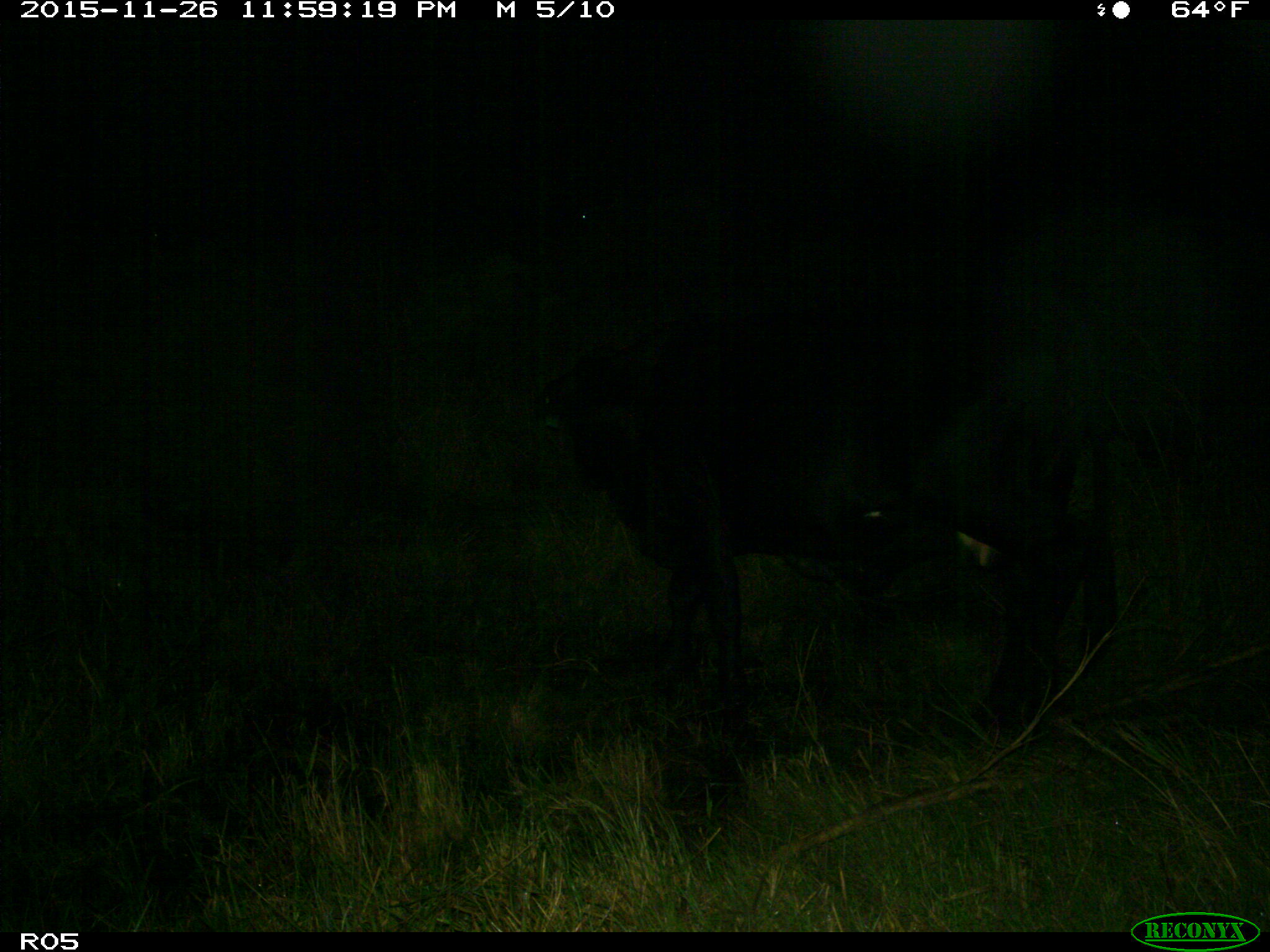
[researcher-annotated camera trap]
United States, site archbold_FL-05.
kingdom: Animalia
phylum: Chordata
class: Mammalia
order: Artiodactyla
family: Bovidae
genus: Bos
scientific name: Bos taurus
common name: domestic cow